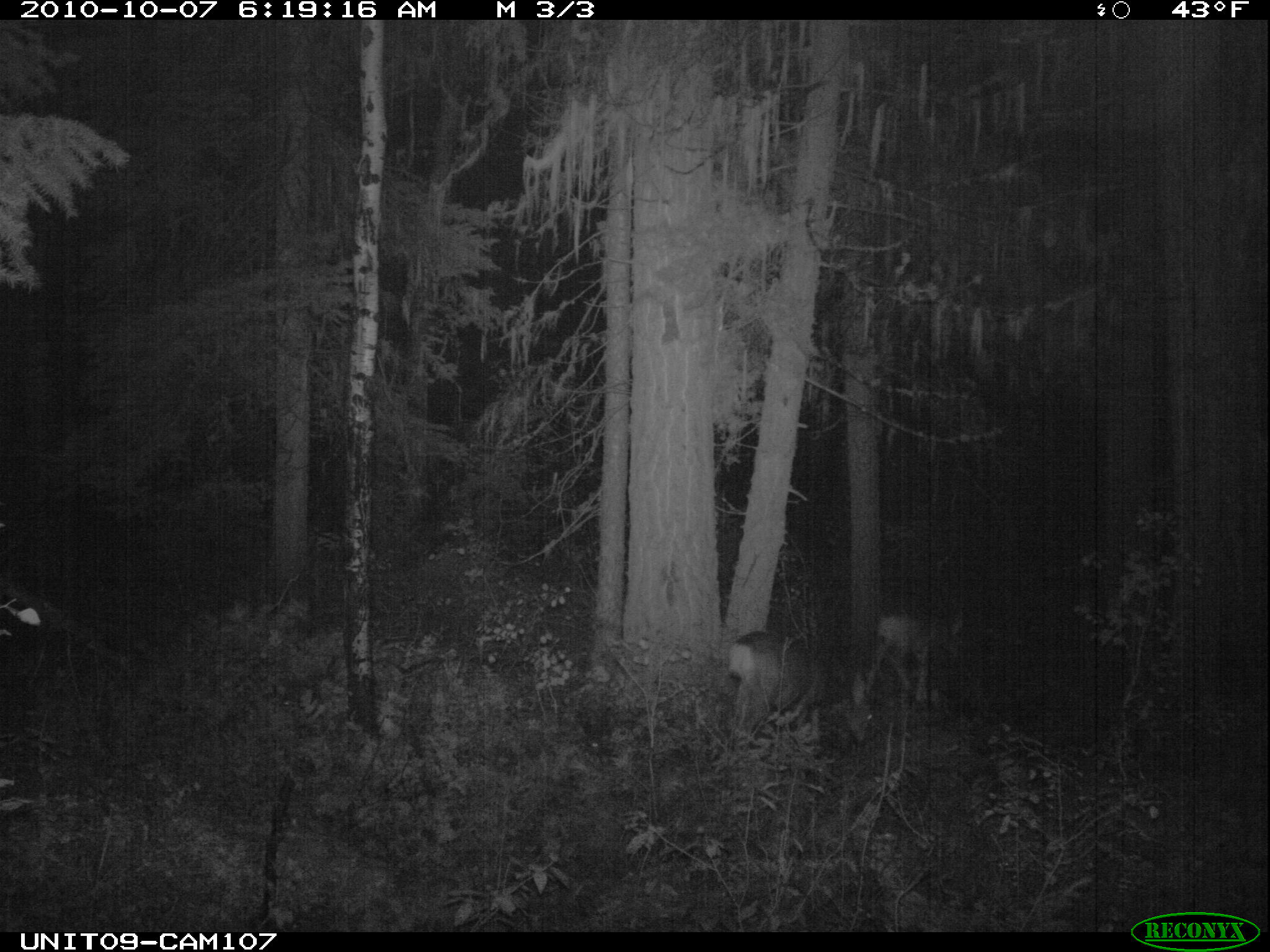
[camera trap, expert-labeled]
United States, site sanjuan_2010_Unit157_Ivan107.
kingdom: Animalia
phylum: Chordata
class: Mammalia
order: Artiodactyla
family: Cervidae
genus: Odocoileus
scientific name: Odocoileus hemionus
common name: mule deer